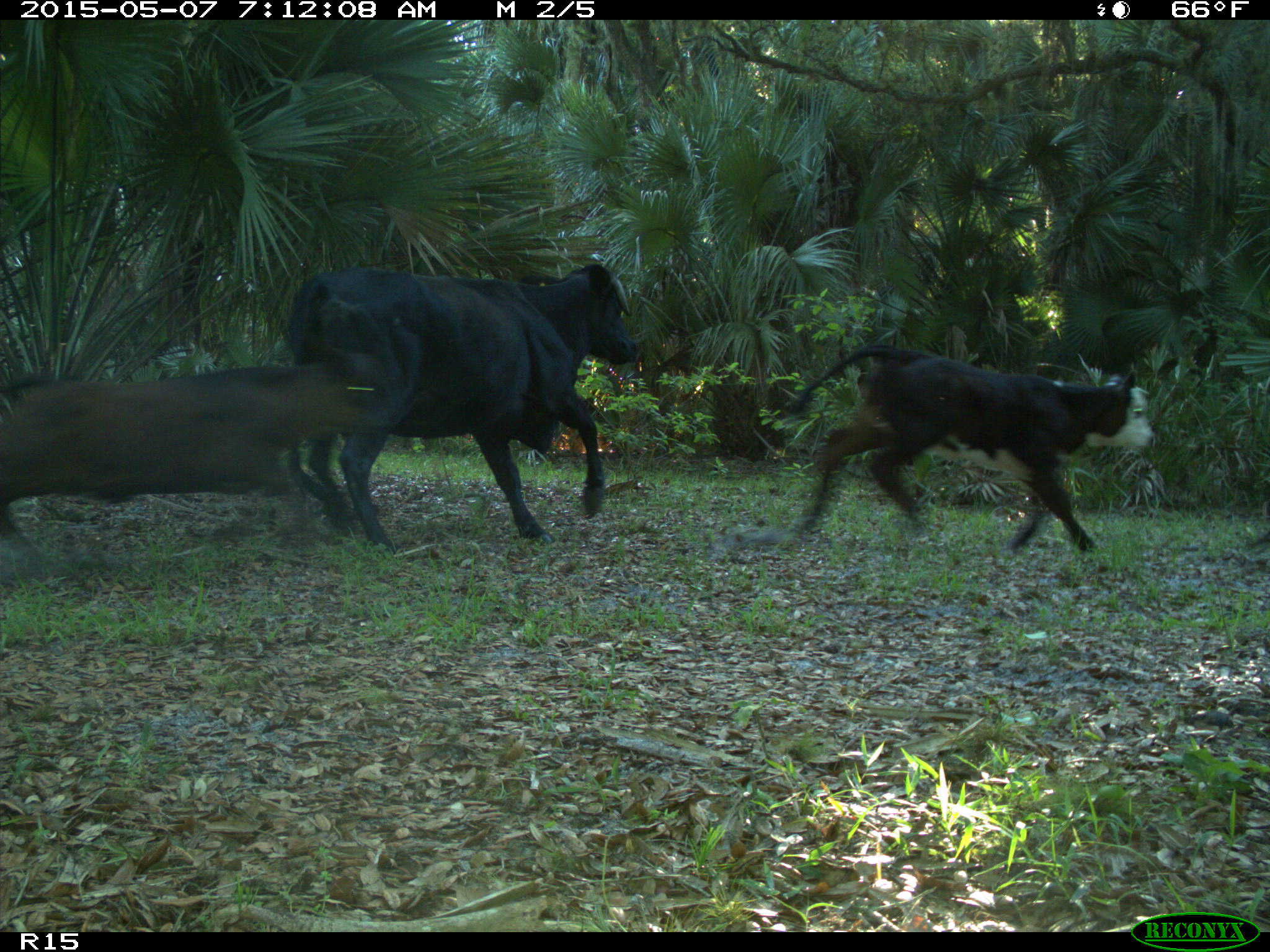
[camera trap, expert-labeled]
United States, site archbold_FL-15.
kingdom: Animalia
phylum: Chordata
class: Mammalia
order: Artiodactyla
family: Bovidae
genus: Bos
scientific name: Bos taurus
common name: domestic cow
Bos taurus (domestic cow).